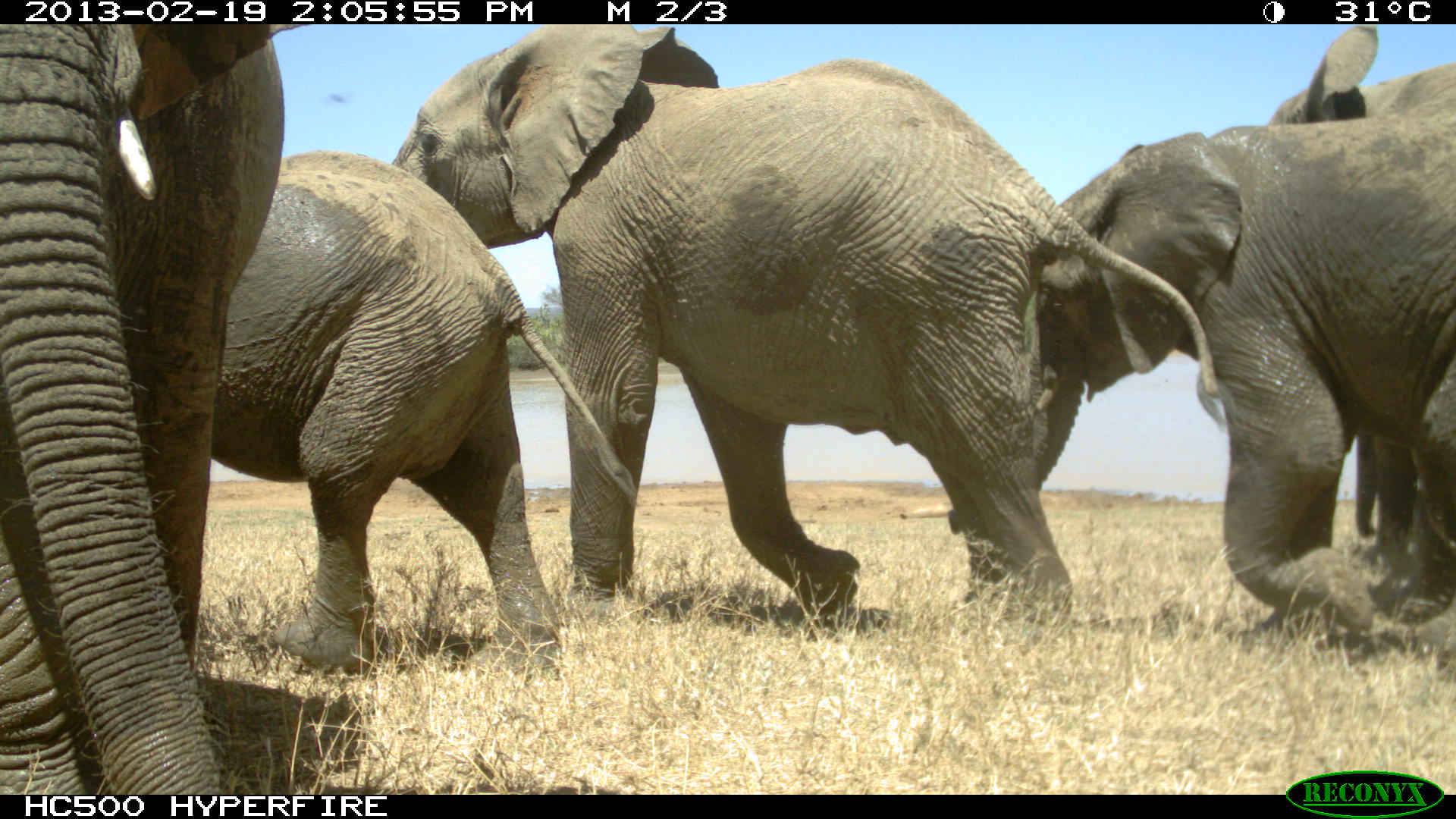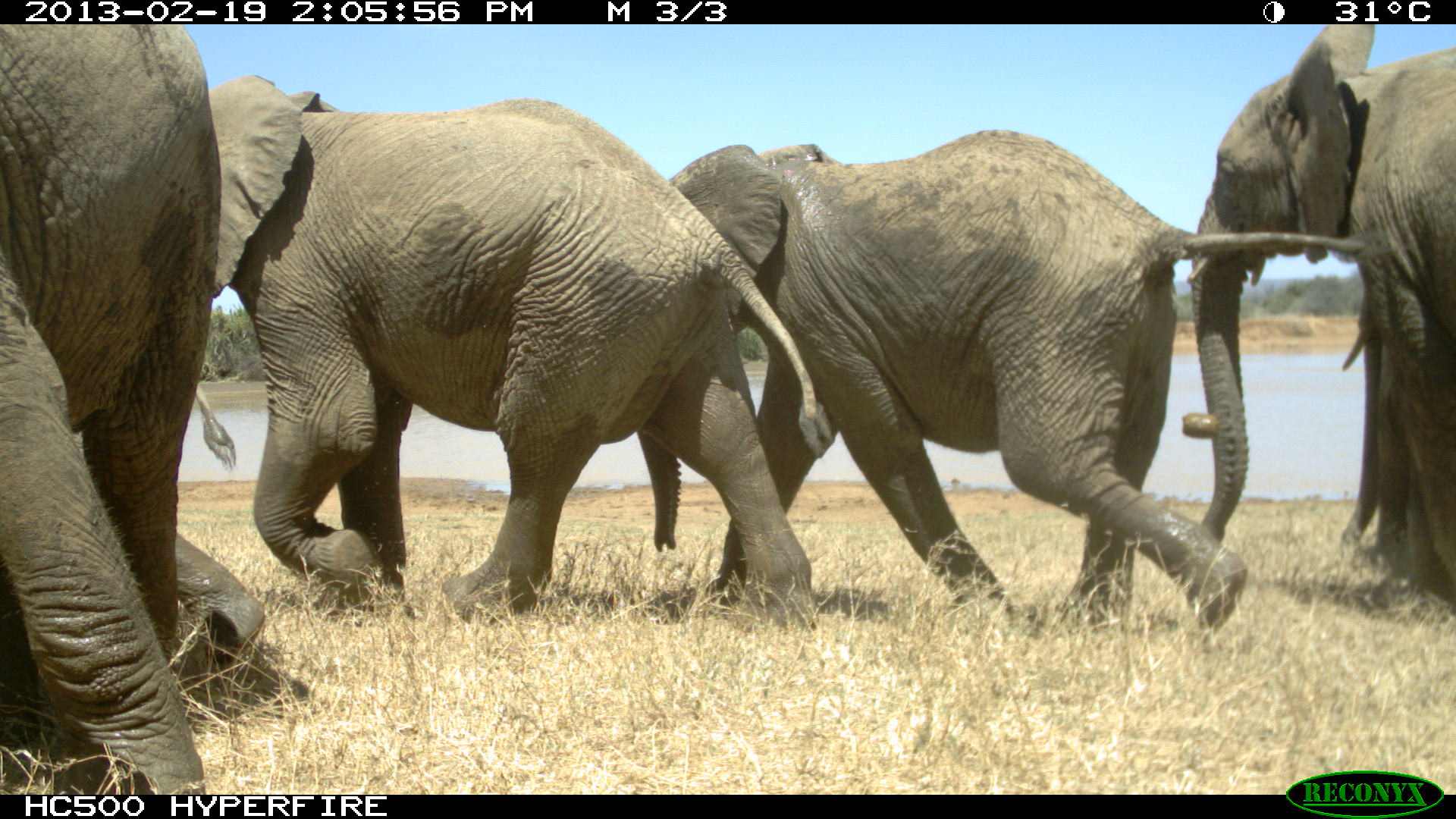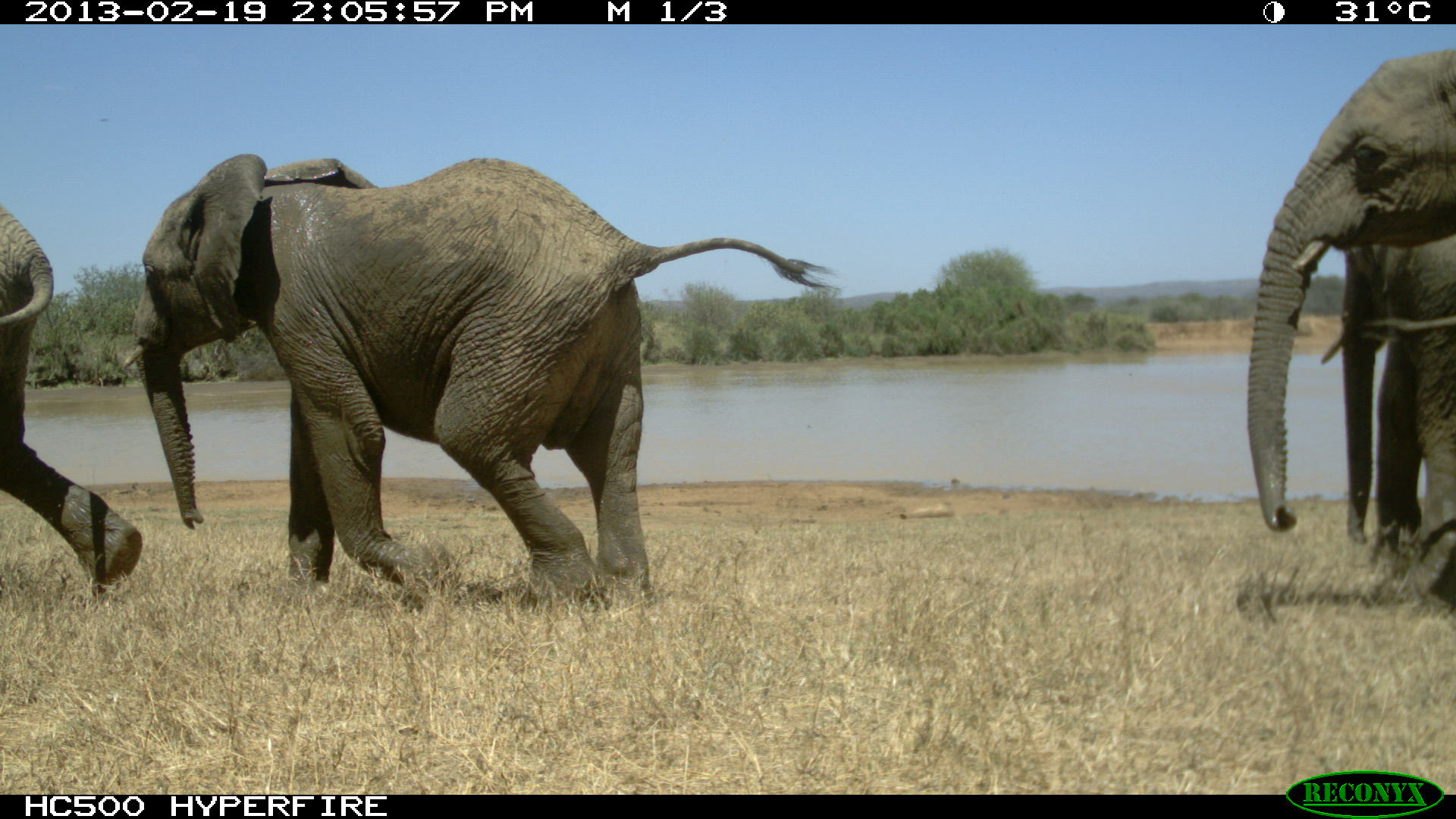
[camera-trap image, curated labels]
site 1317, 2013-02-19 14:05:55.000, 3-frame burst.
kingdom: Animalia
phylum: Chordata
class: Mammalia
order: Proboscidea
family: Elephantidae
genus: Loxodonta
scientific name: Loxodonta africana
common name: african bush elephant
Loxodonta africana (african bush elephant), count 5.